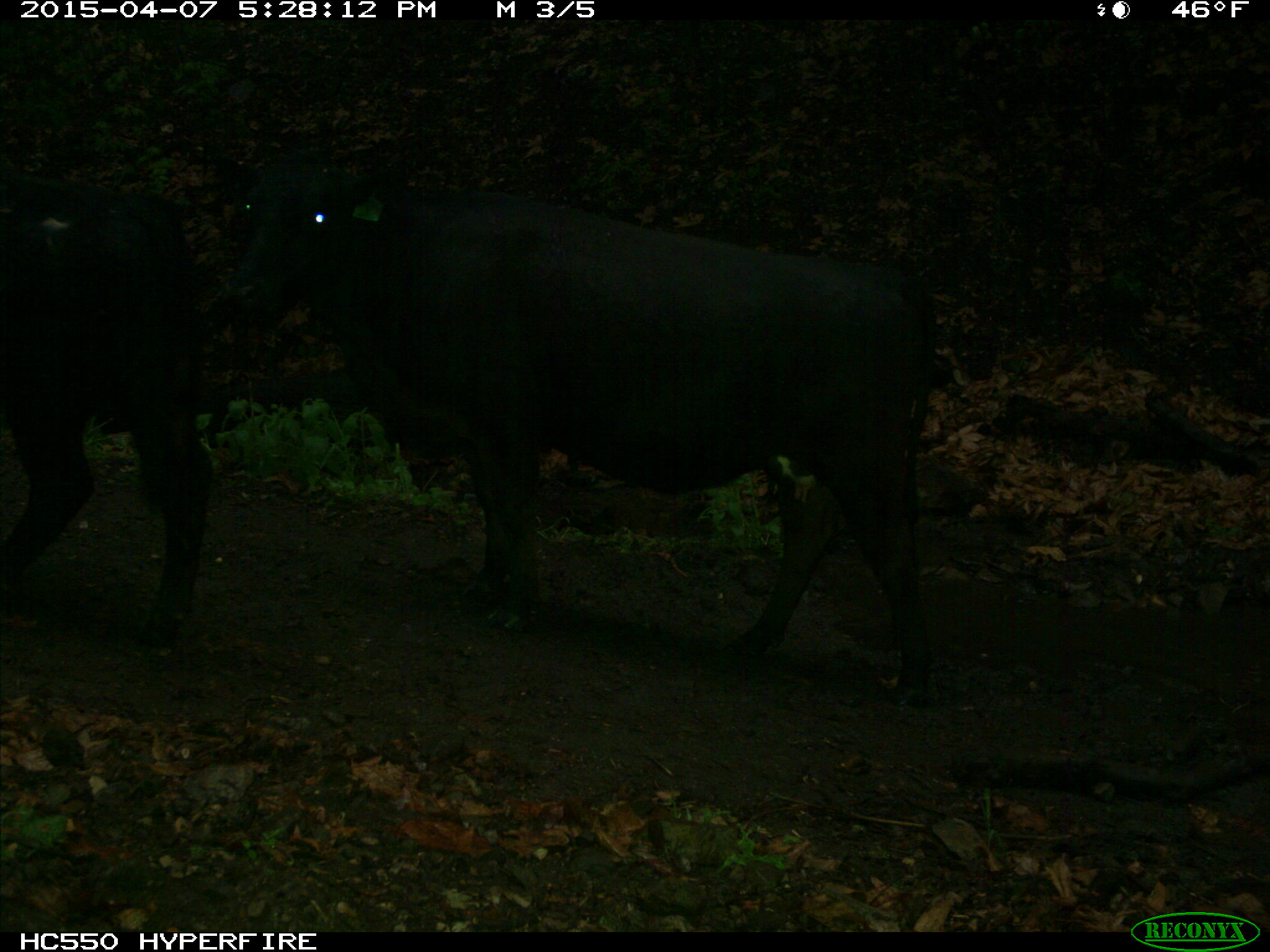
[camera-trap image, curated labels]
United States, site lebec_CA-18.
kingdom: Animalia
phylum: Chordata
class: Mammalia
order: Artiodactyla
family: Bovidae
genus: Bos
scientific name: Bos taurus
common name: domestic cow